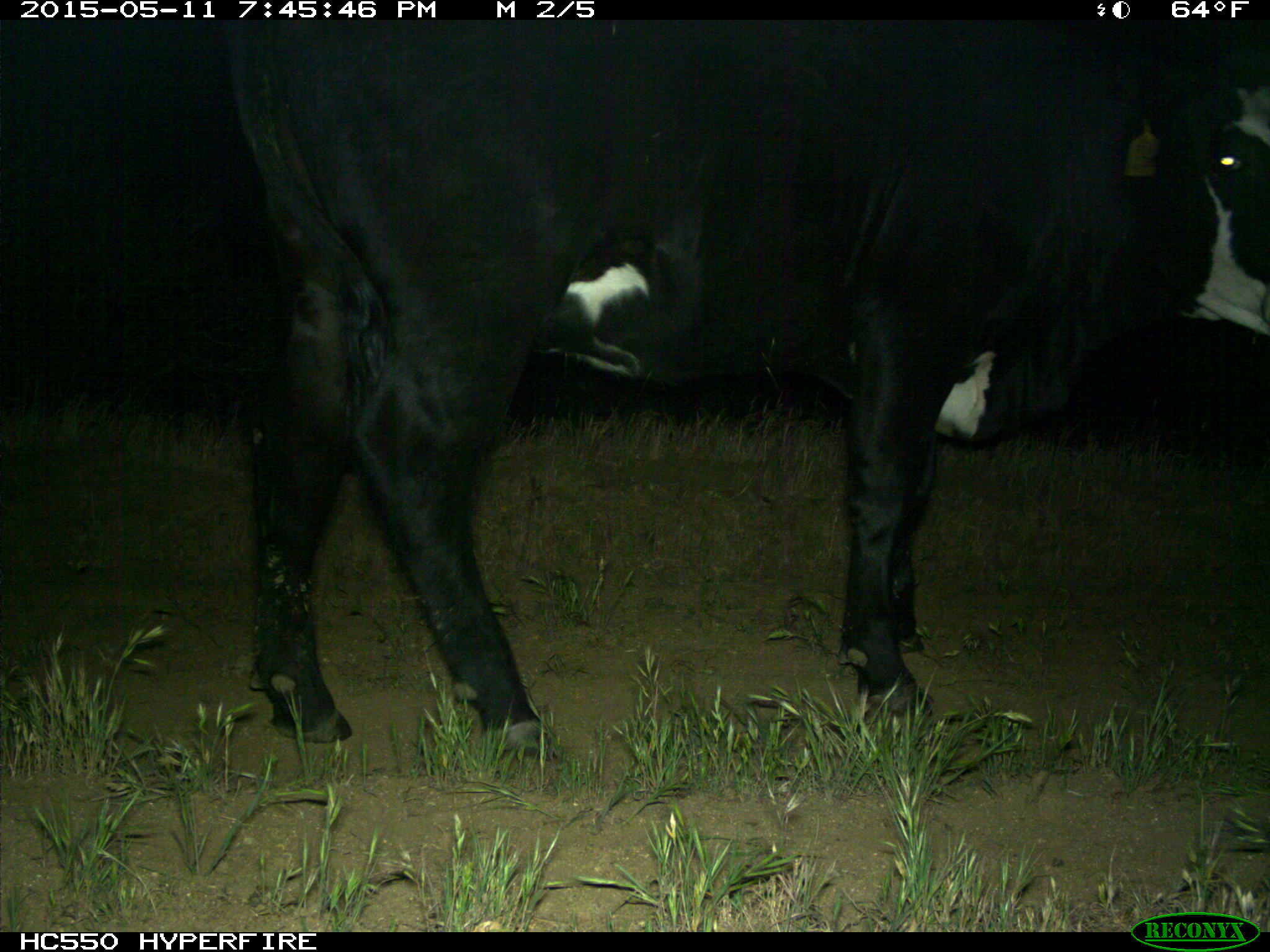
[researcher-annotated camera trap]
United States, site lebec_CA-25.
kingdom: Animalia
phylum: Chordata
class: Mammalia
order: Artiodactyla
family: Bovidae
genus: Bos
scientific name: Bos taurus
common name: domestic cow